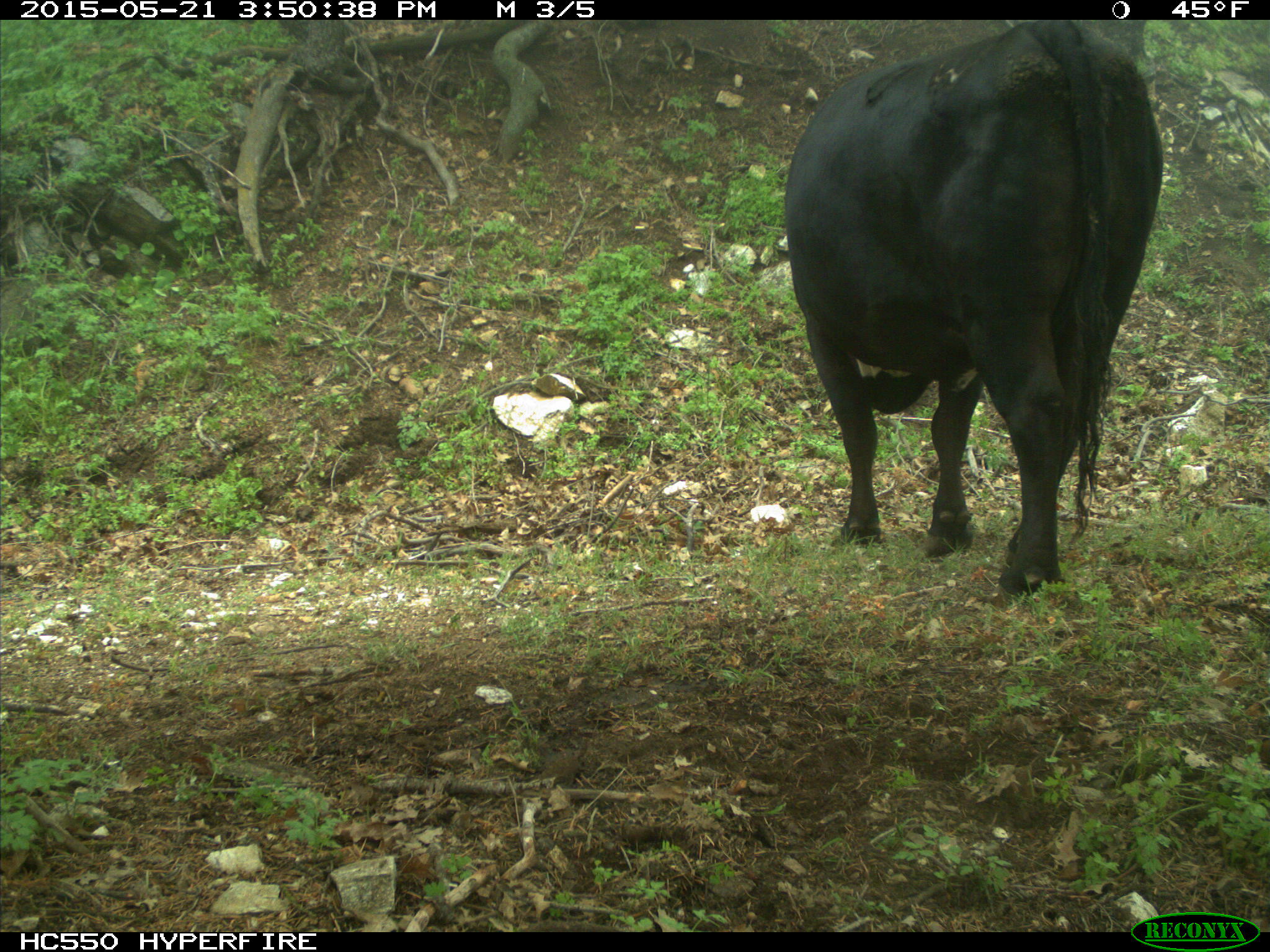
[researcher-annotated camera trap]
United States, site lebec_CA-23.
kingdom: Animalia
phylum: Chordata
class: Mammalia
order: Artiodactyla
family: Bovidae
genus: Bos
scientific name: Bos taurus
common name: domestic cow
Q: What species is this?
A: Bos taurus (domestic cow).